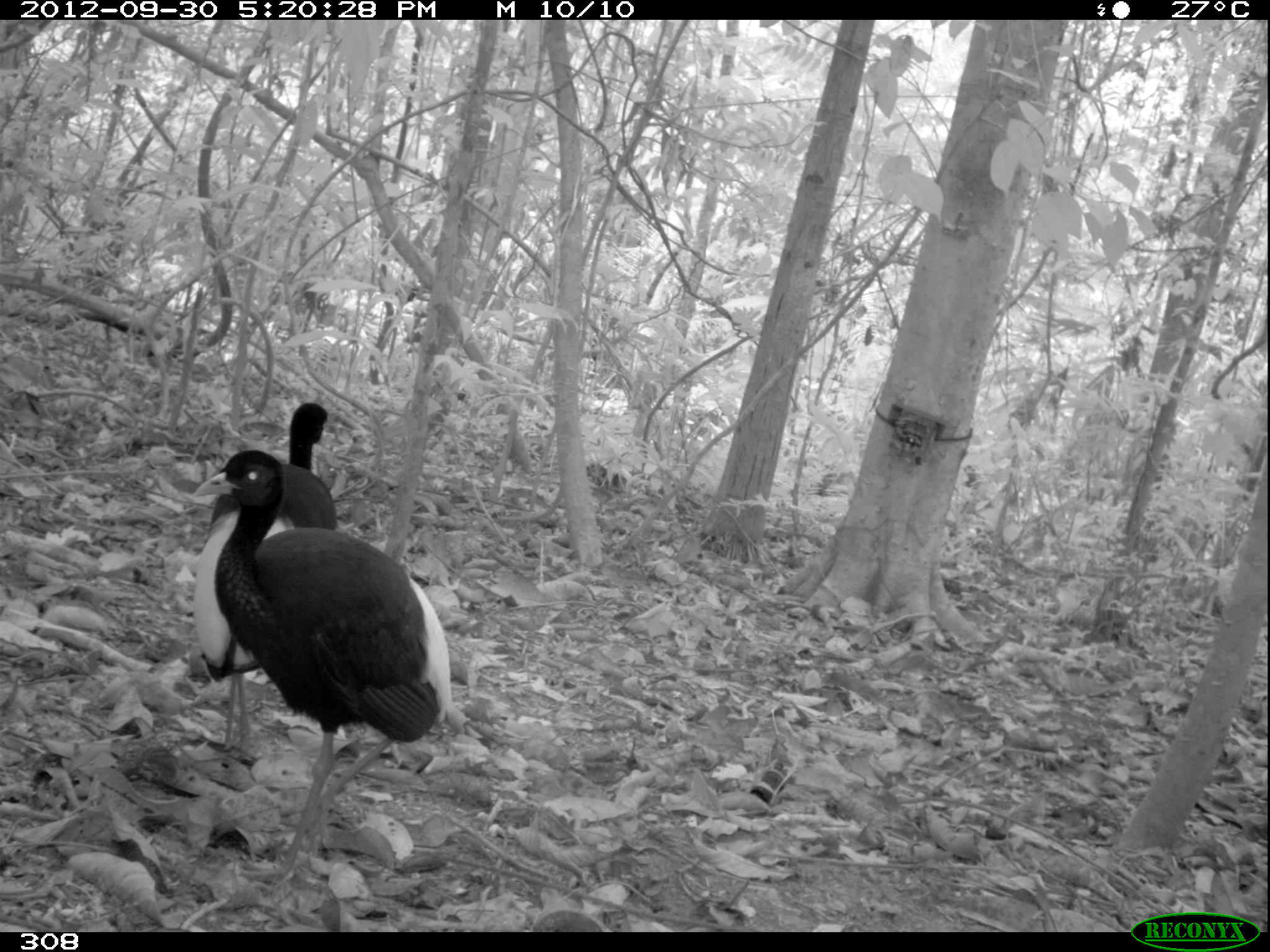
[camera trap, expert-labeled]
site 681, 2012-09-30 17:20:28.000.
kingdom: Animalia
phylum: Chordata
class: Aves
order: Gruiformes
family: Psophiidae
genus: Psophia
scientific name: Psophia leucoptera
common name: pale-winged trumpeter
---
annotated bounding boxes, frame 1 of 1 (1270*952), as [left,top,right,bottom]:
psophia leucoptera: [188,445,447,890]; [189,400,335,752]